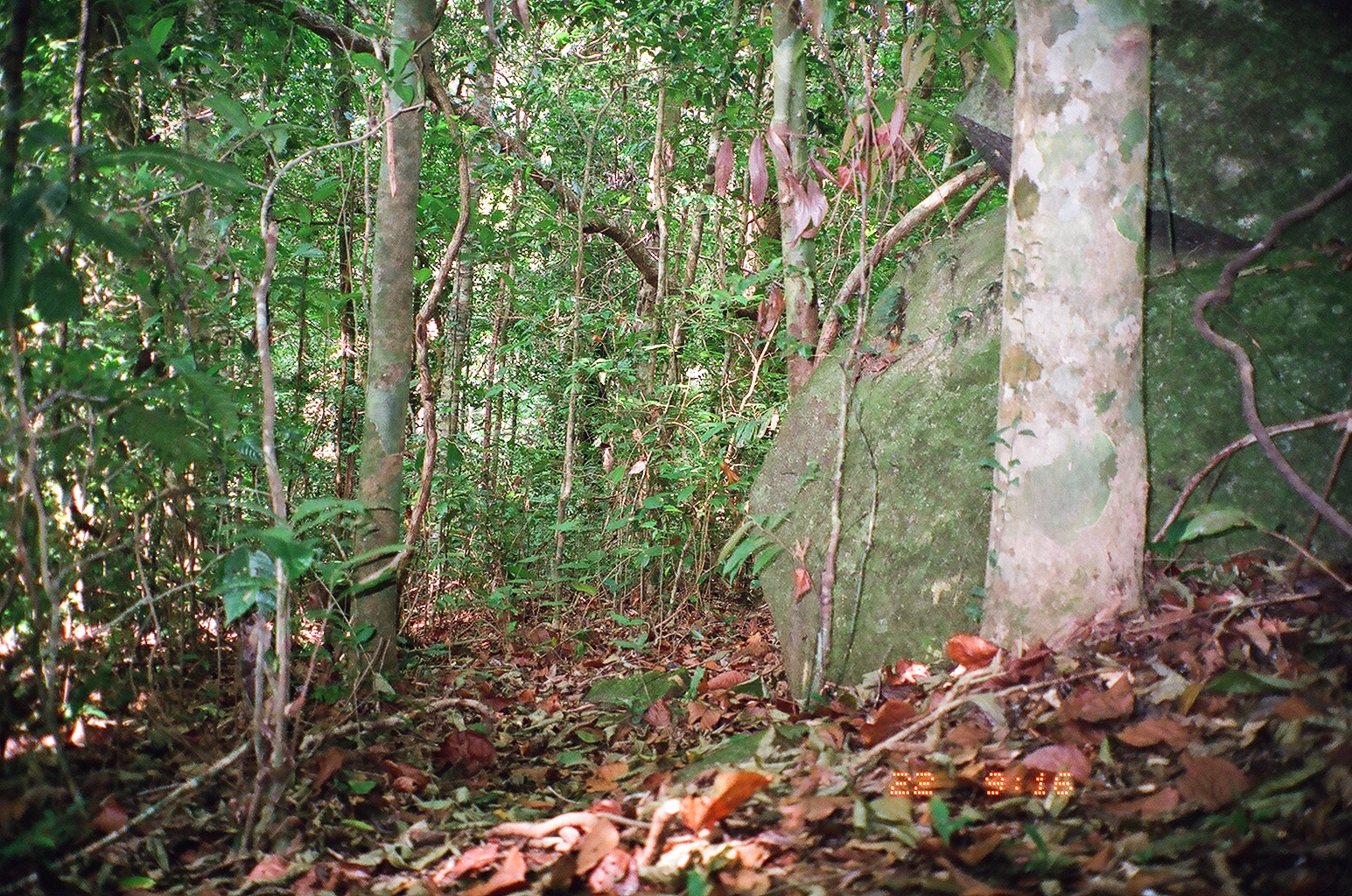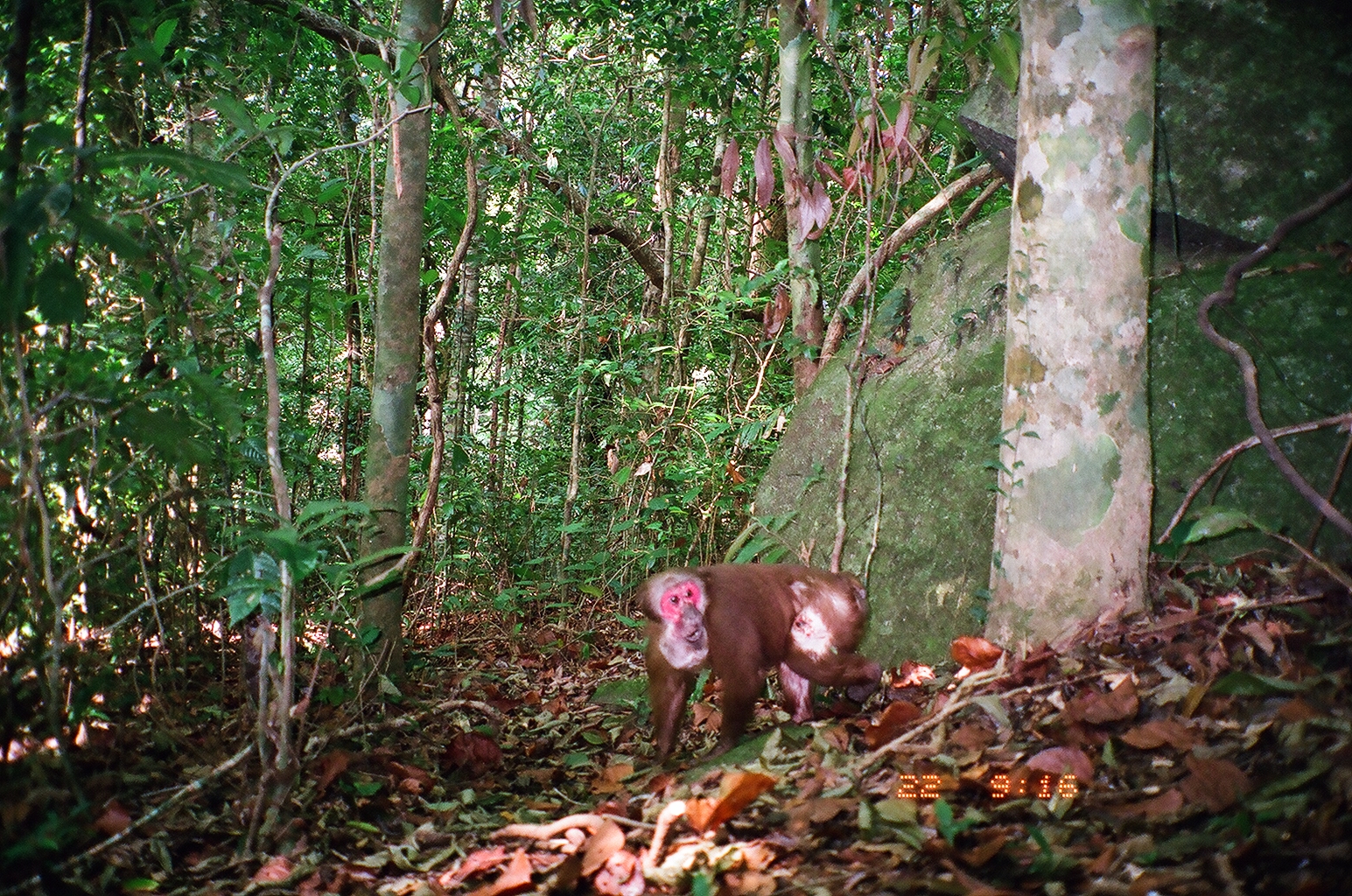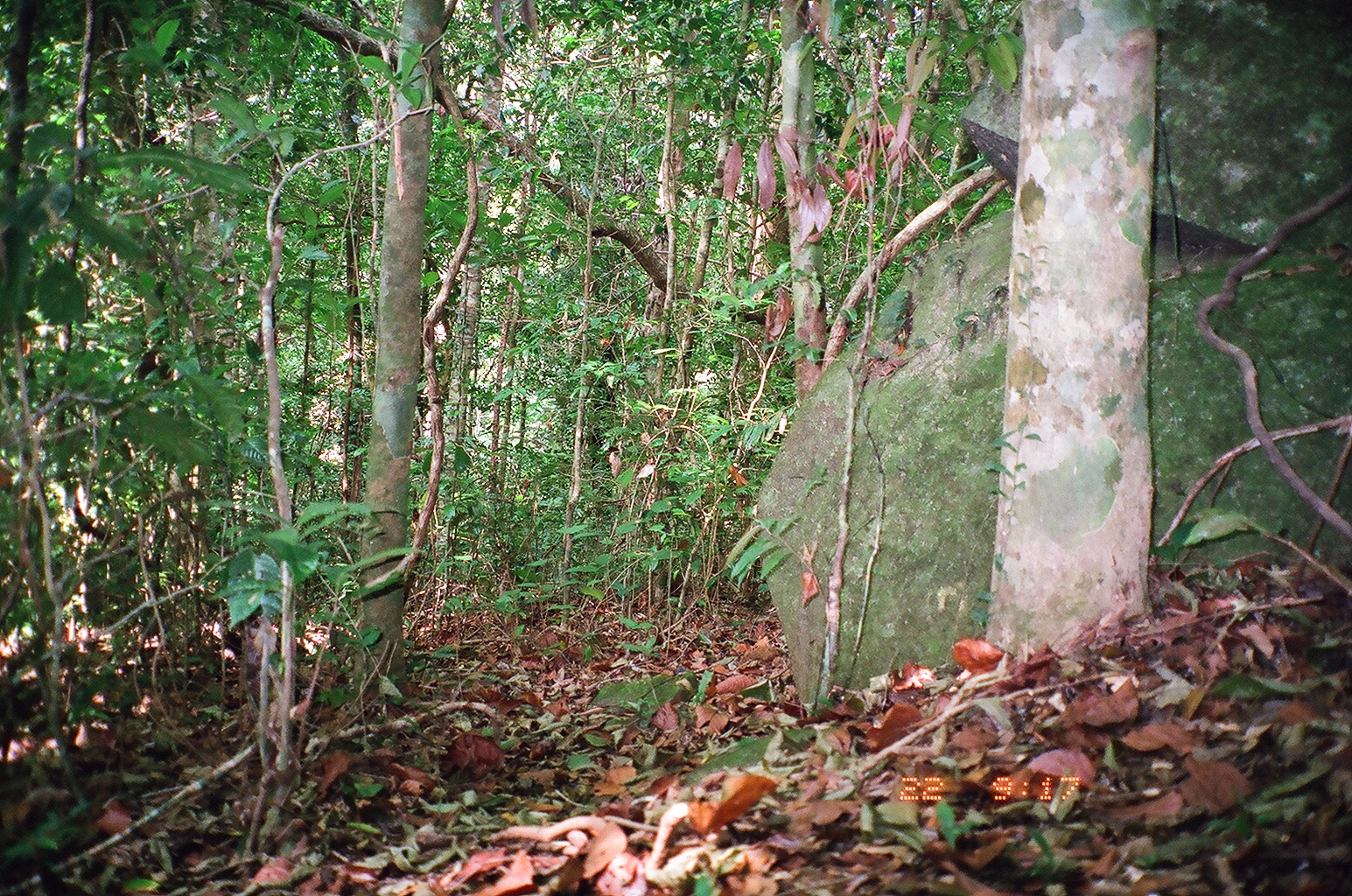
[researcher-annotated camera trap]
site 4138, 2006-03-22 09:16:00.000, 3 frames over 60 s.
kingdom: Animalia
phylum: Chordata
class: Mammalia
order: Primates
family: Cercopithecidae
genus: Macaca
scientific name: Macaca arctoides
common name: stump-tailed macaque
Macaca arctoides (stump-tailed macaque), count 1.